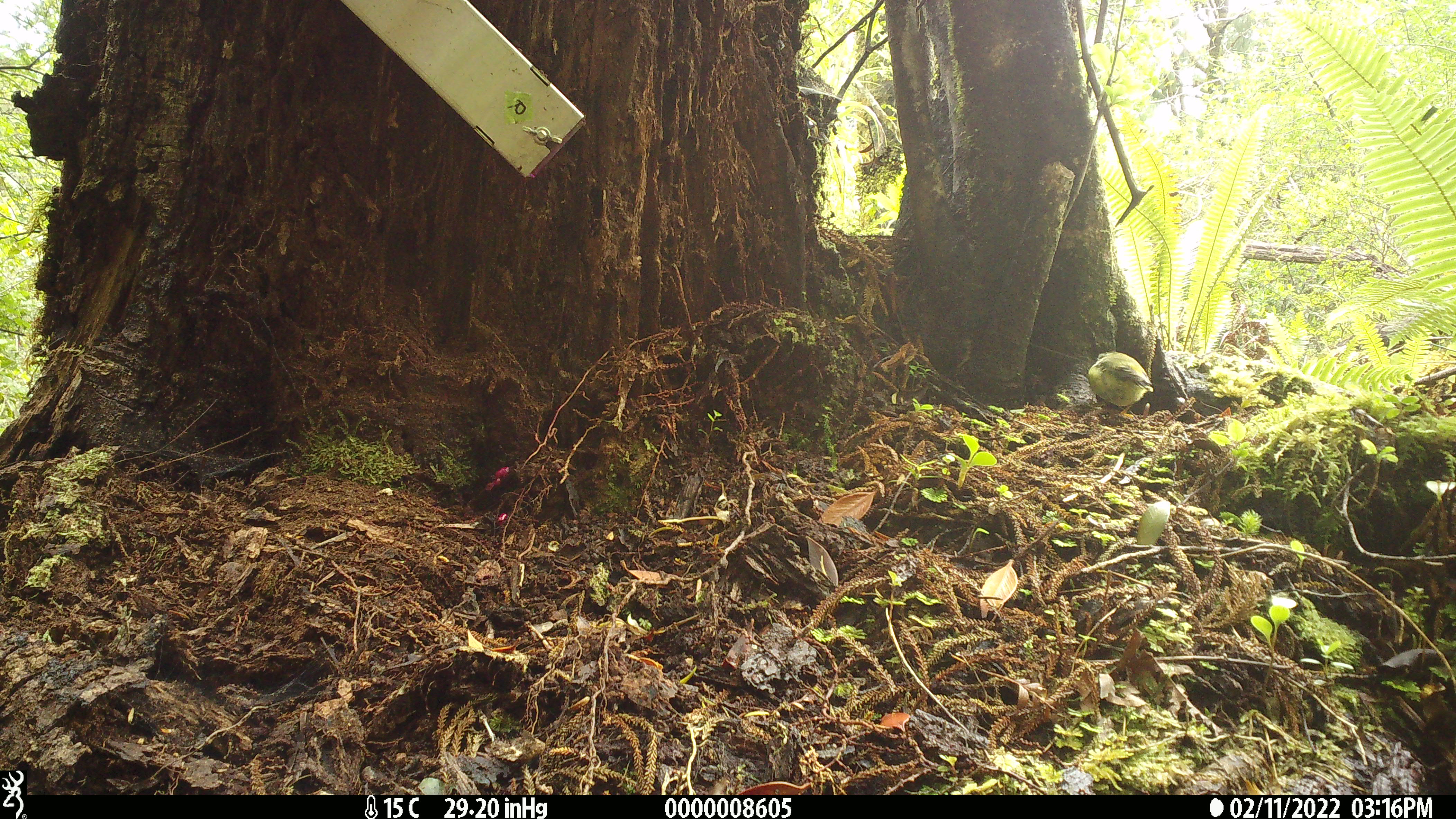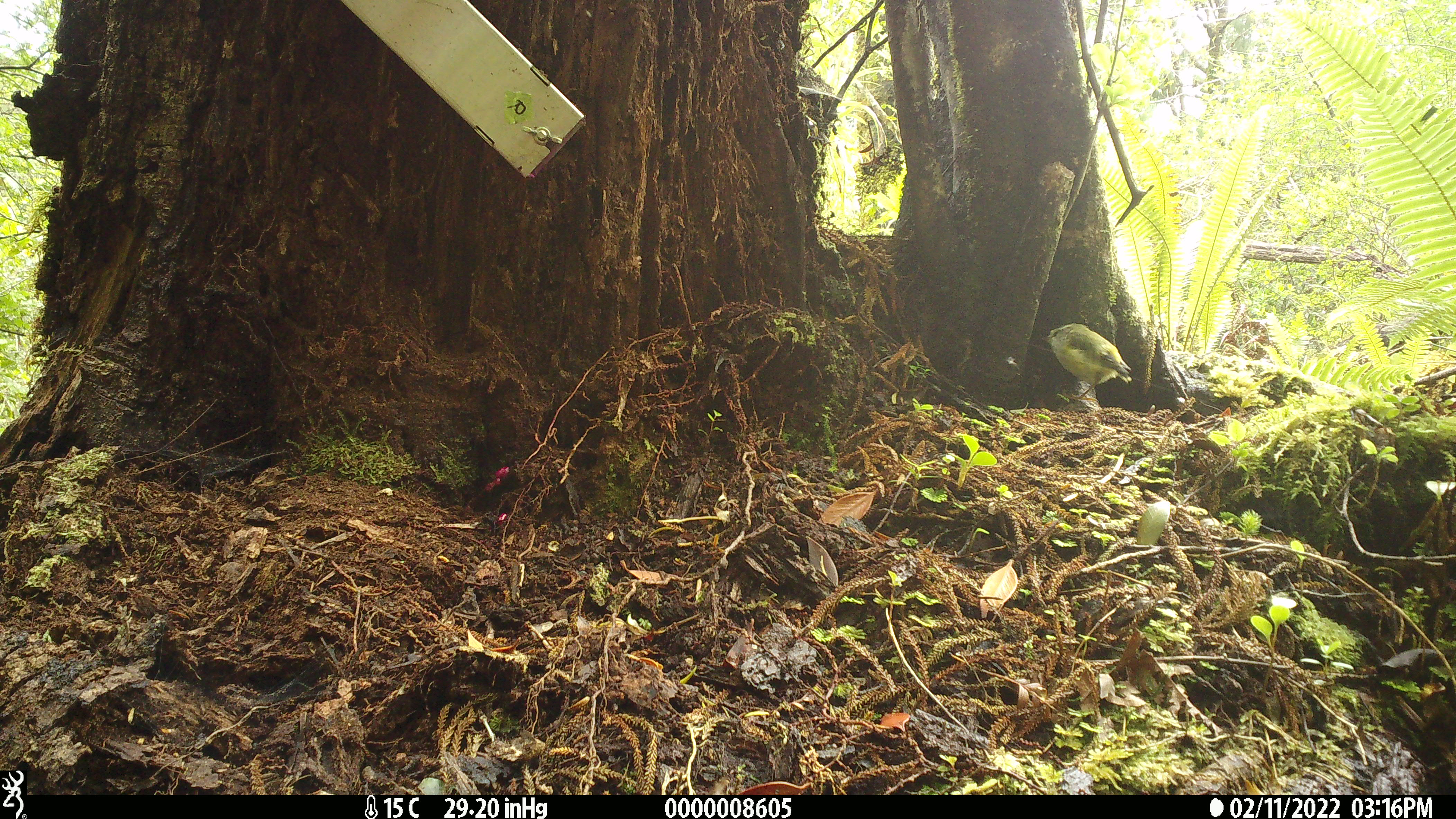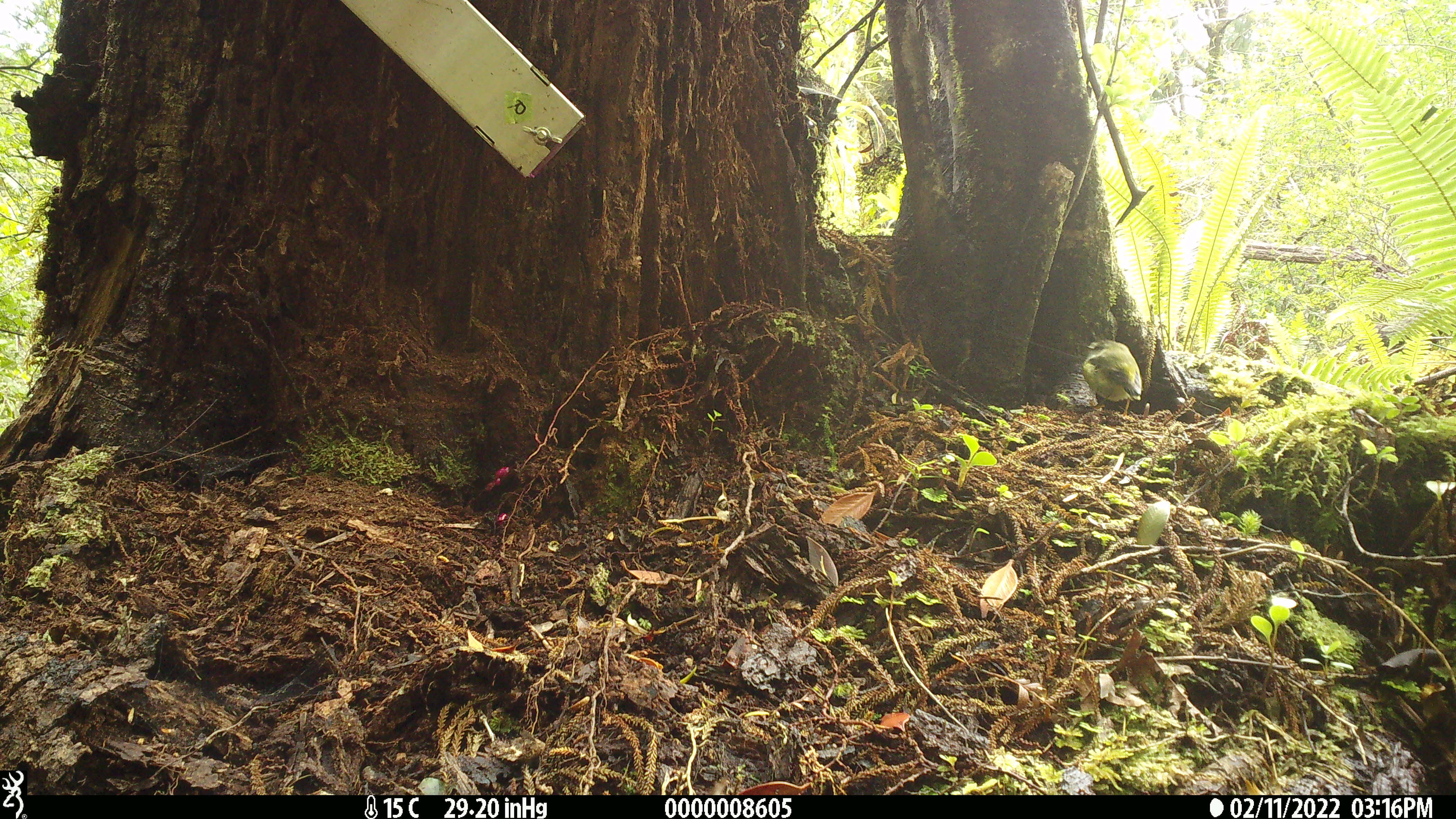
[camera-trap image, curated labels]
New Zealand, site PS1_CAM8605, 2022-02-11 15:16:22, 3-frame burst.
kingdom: Animalia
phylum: Chordata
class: Aves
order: Passeriformes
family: Acanthisittidae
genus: Acanthisitta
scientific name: Acanthisitta chloris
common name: rifleman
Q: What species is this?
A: Rifleman (Acanthisitta chloris).